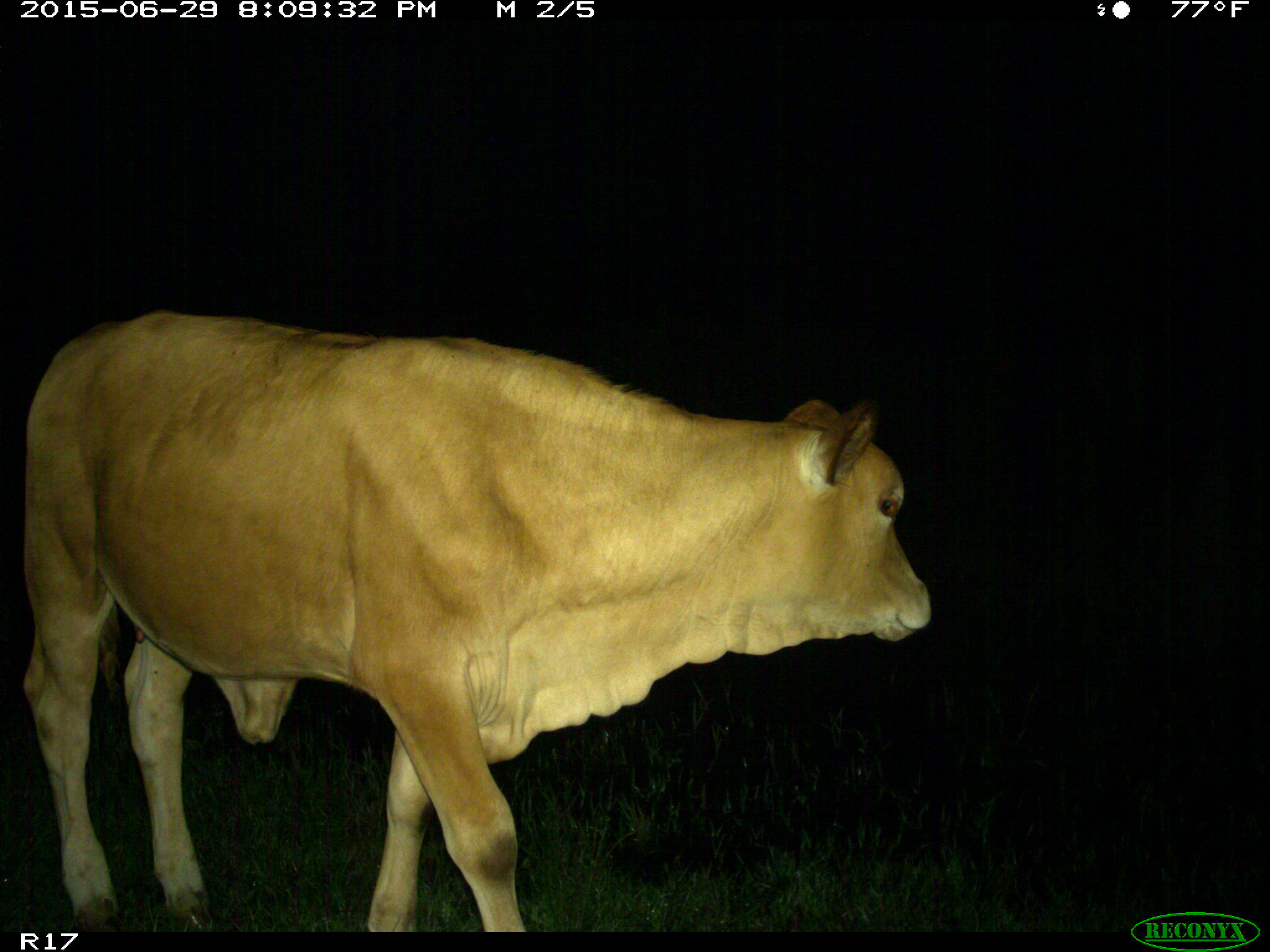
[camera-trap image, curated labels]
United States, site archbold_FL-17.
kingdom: Animalia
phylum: Chordata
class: Mammalia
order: Artiodactyla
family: Bovidae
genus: Bos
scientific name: Bos taurus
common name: domestic cow